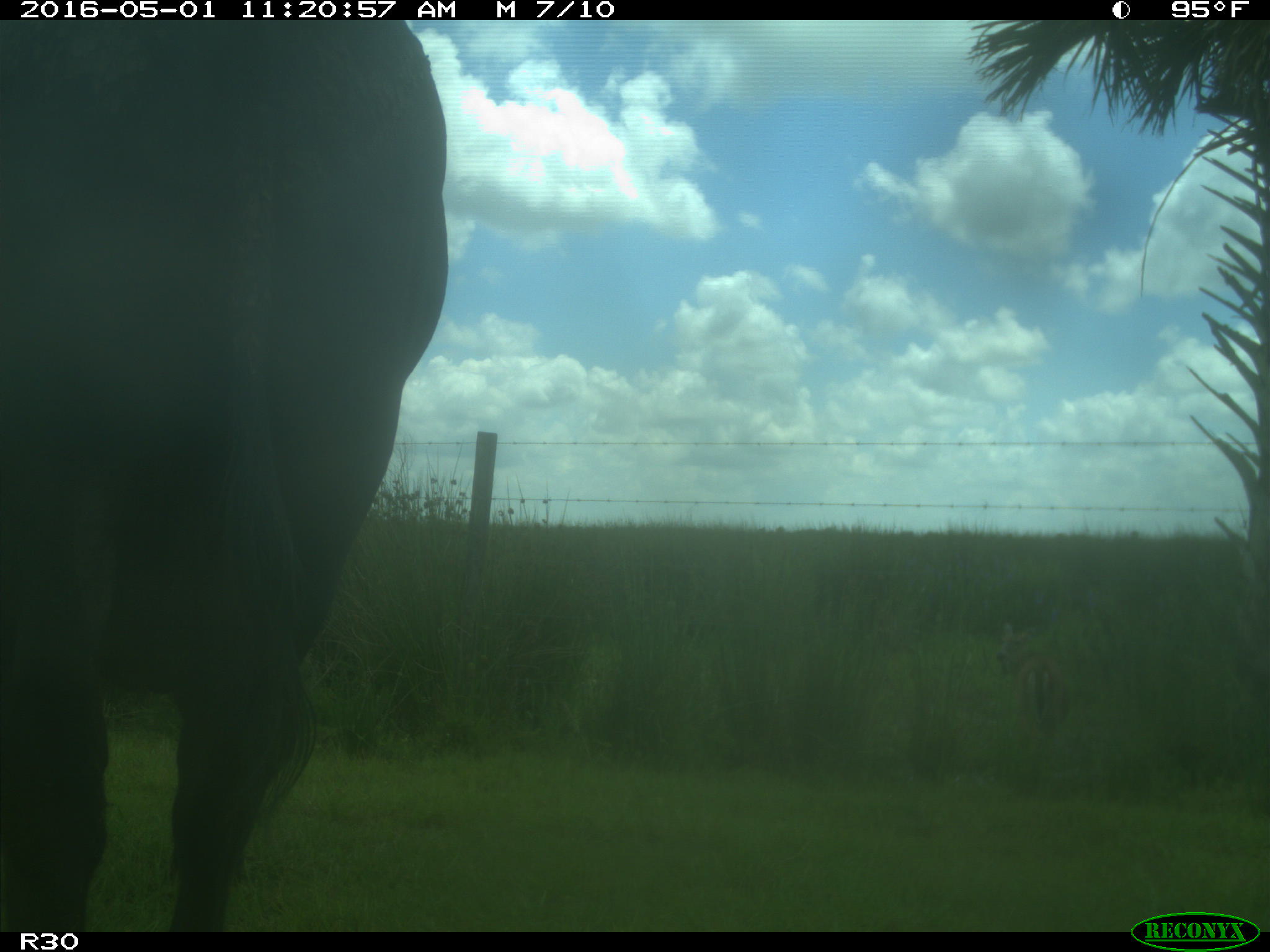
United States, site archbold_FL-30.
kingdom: Animalia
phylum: Chordata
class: Mammalia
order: Artiodactyla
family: Bovidae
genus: Bos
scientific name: Bos taurus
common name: domestic cow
Bos taurus (domestic cow).